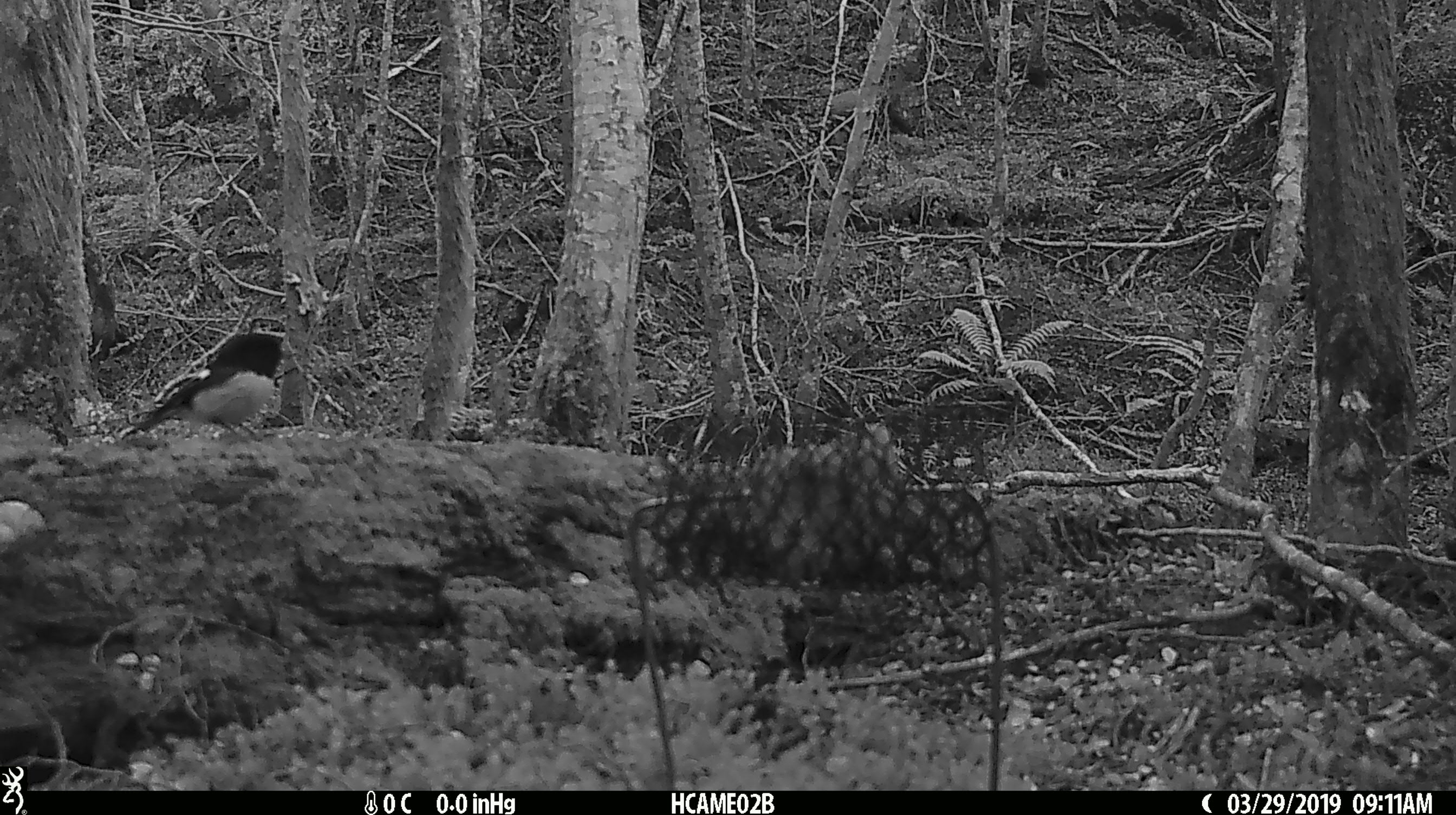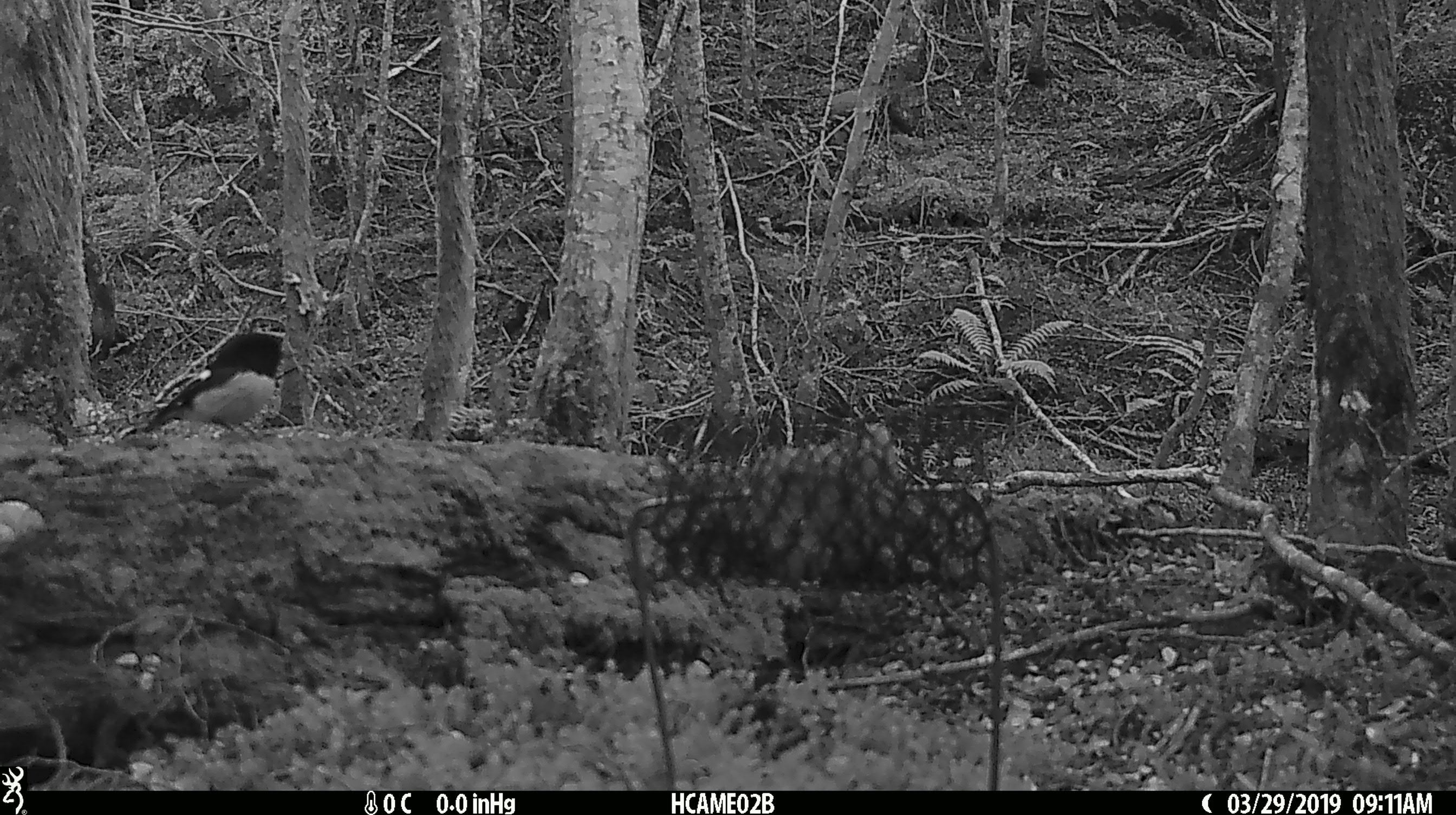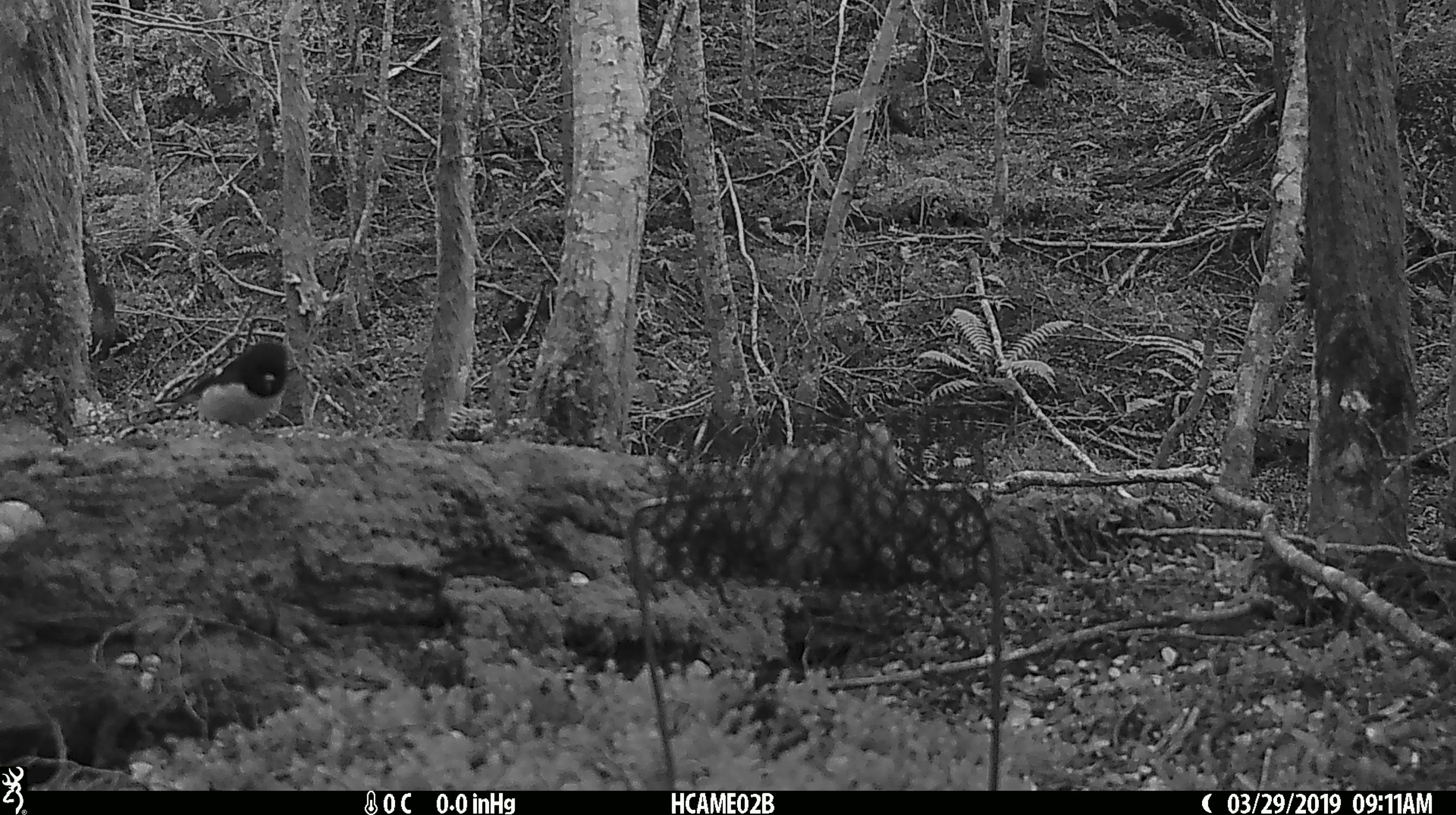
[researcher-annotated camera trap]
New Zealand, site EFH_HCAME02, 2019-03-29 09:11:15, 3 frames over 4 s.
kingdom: Animalia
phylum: Chordata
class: Aves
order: Passeriformes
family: Petroicidae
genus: Petroica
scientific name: Petroica macrocephala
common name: tomtit